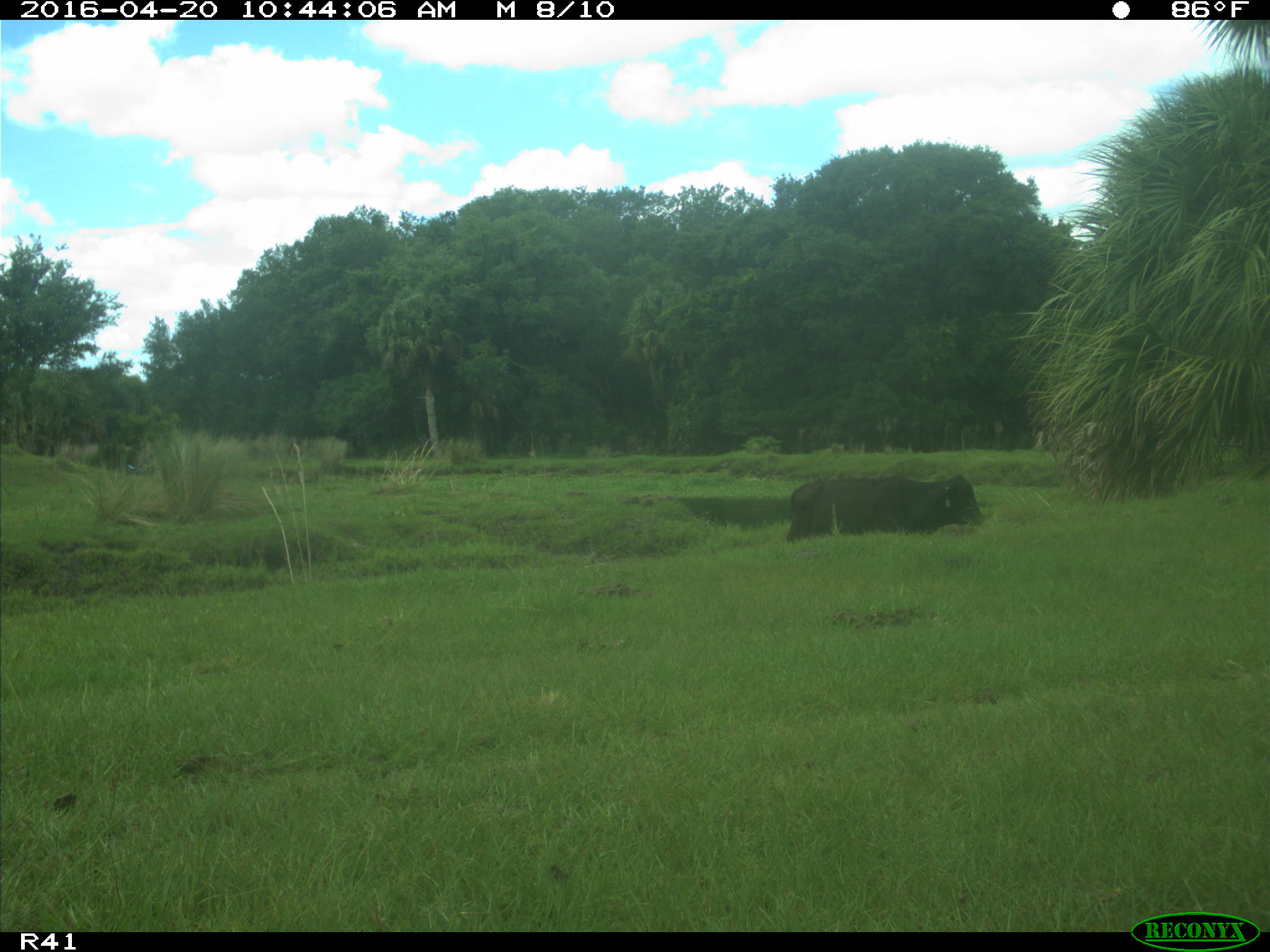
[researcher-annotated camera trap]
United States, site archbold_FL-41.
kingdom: Animalia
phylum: Chordata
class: Mammalia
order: Artiodactyla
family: Bovidae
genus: Bos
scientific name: Bos taurus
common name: domestic cow